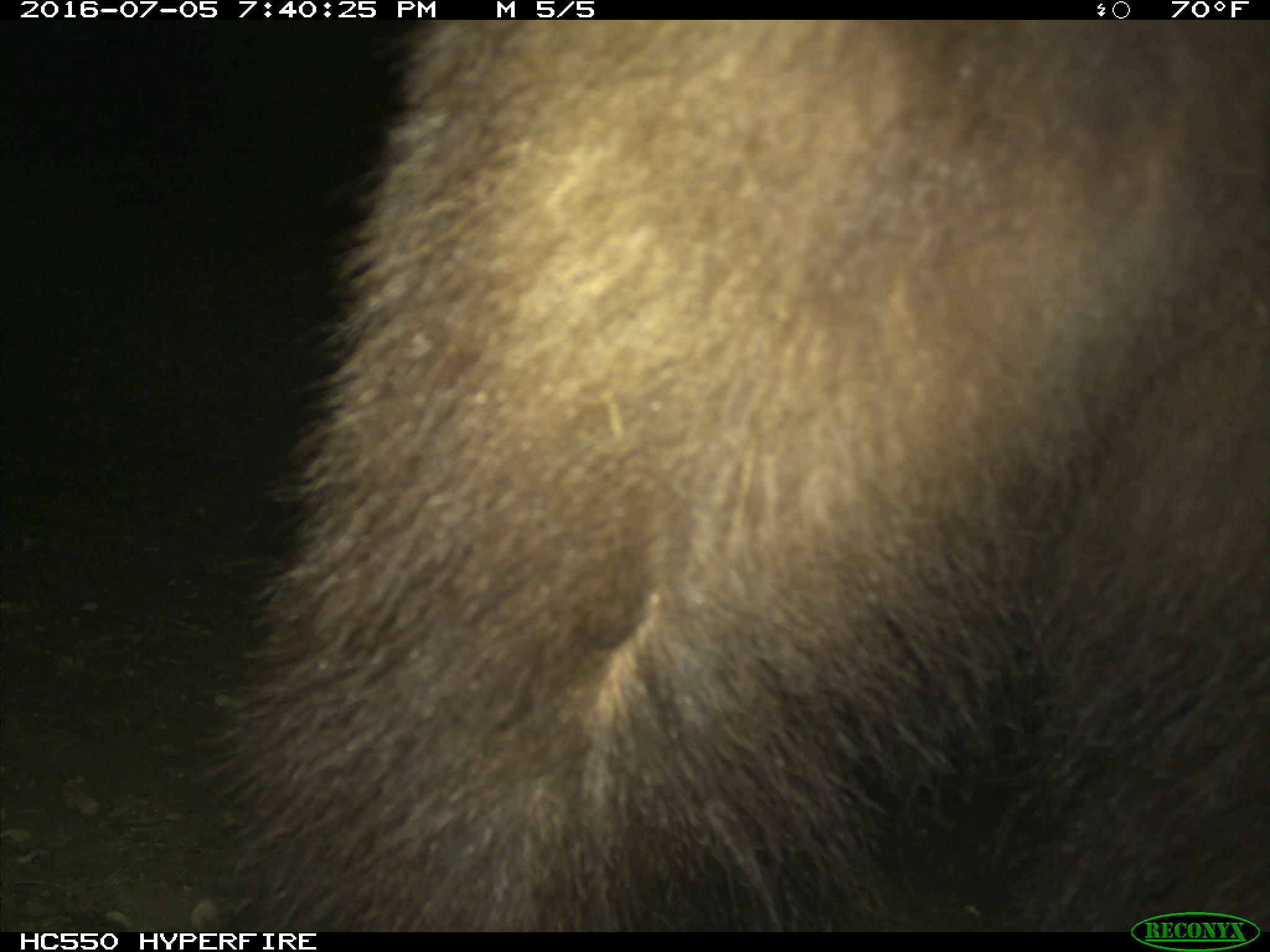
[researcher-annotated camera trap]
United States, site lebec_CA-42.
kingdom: Animalia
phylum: Chordata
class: Mammalia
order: Carnivora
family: Ursidae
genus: Ursus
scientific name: Ursus americanus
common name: american black bear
Ursus americanus (american black bear).